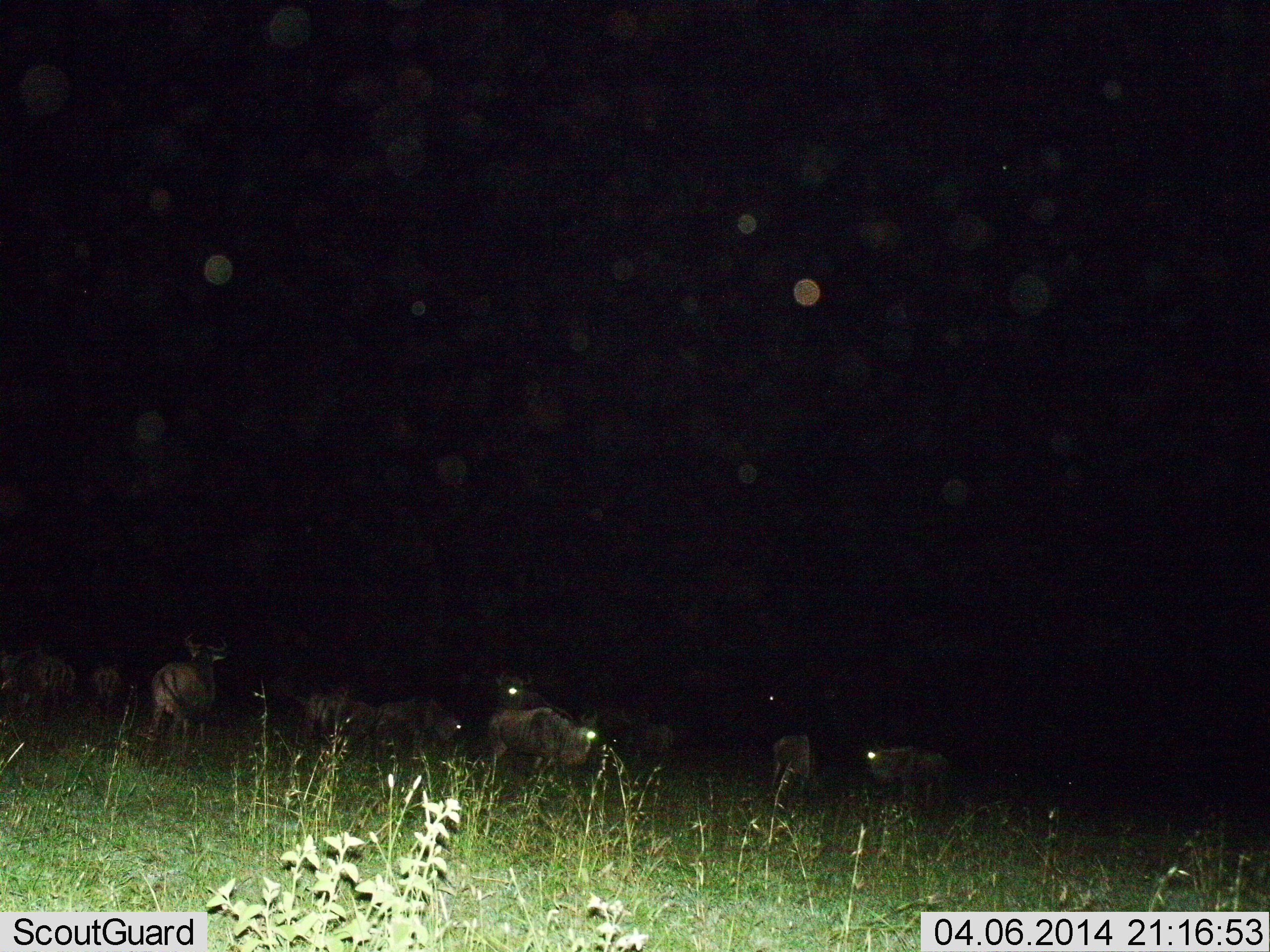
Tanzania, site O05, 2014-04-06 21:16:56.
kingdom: Animalia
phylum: Chordata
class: Mammalia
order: Artiodactyla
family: Bovidae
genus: Connochaetes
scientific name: Connochaetes taurinus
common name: blue wildebeest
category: wildebeest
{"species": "wildebeest (blue wildebeest) (Connochaetes taurinus)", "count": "11-50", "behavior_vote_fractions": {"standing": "70%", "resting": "10%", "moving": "20%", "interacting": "10%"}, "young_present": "0%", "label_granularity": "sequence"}